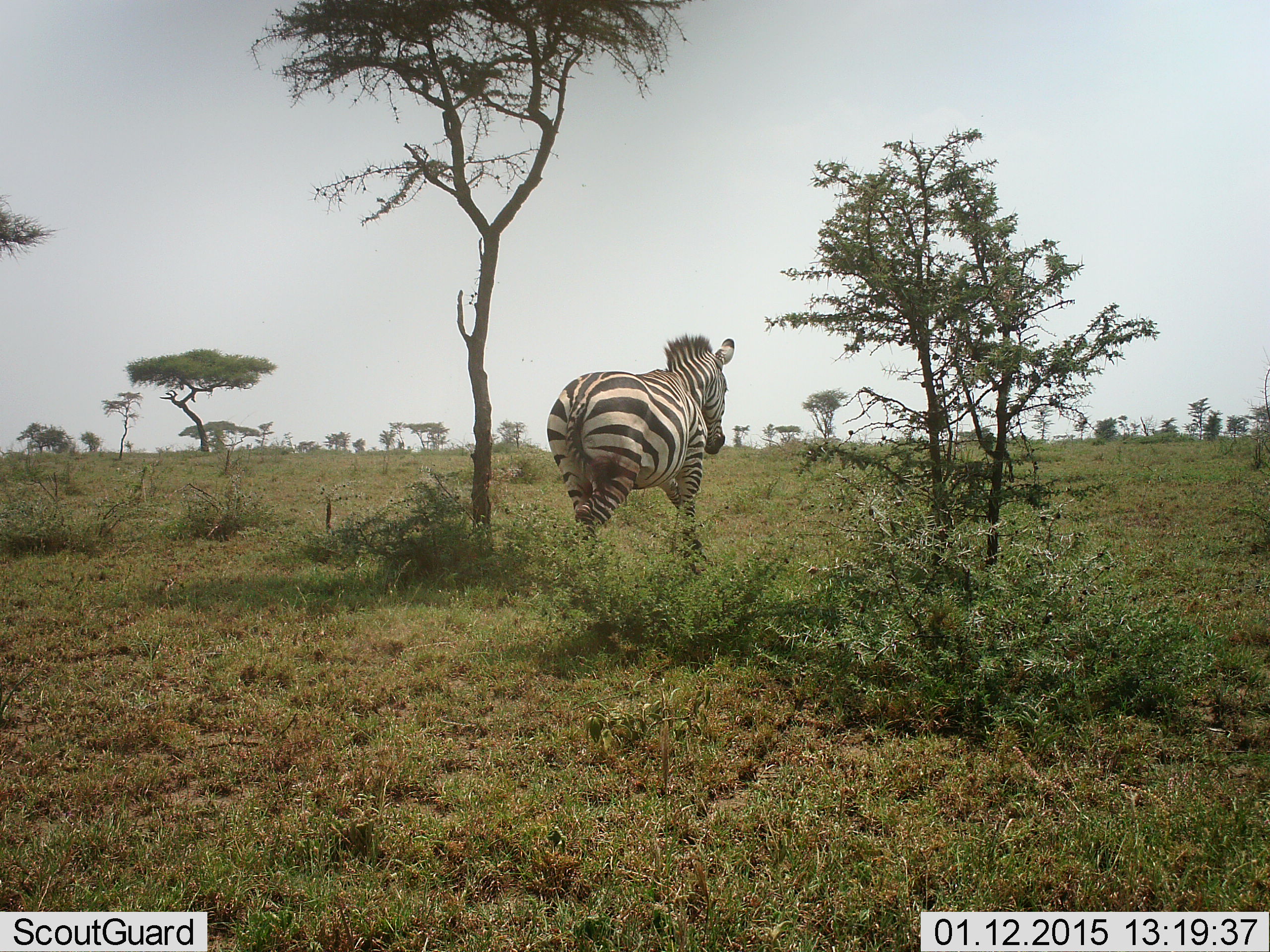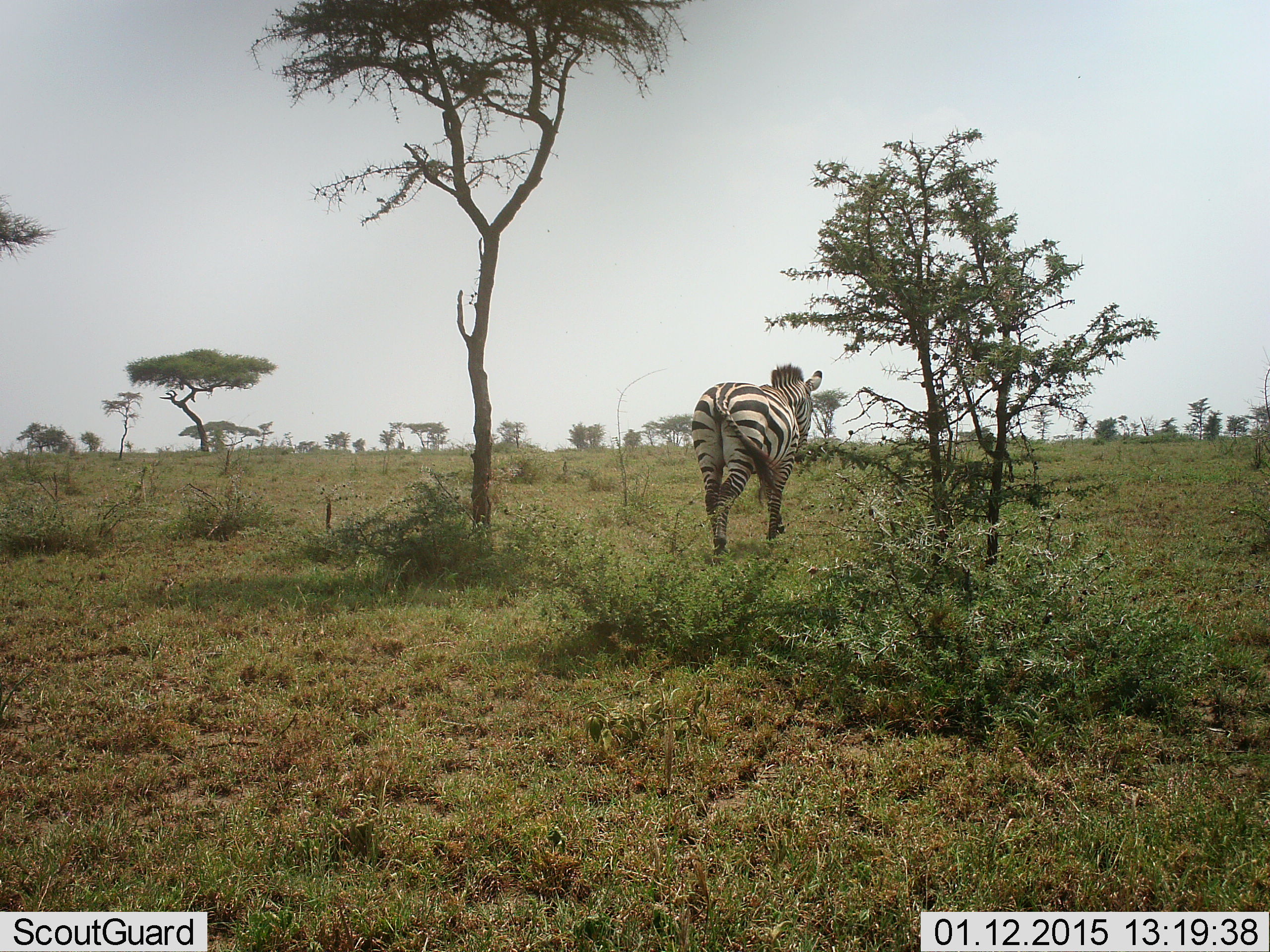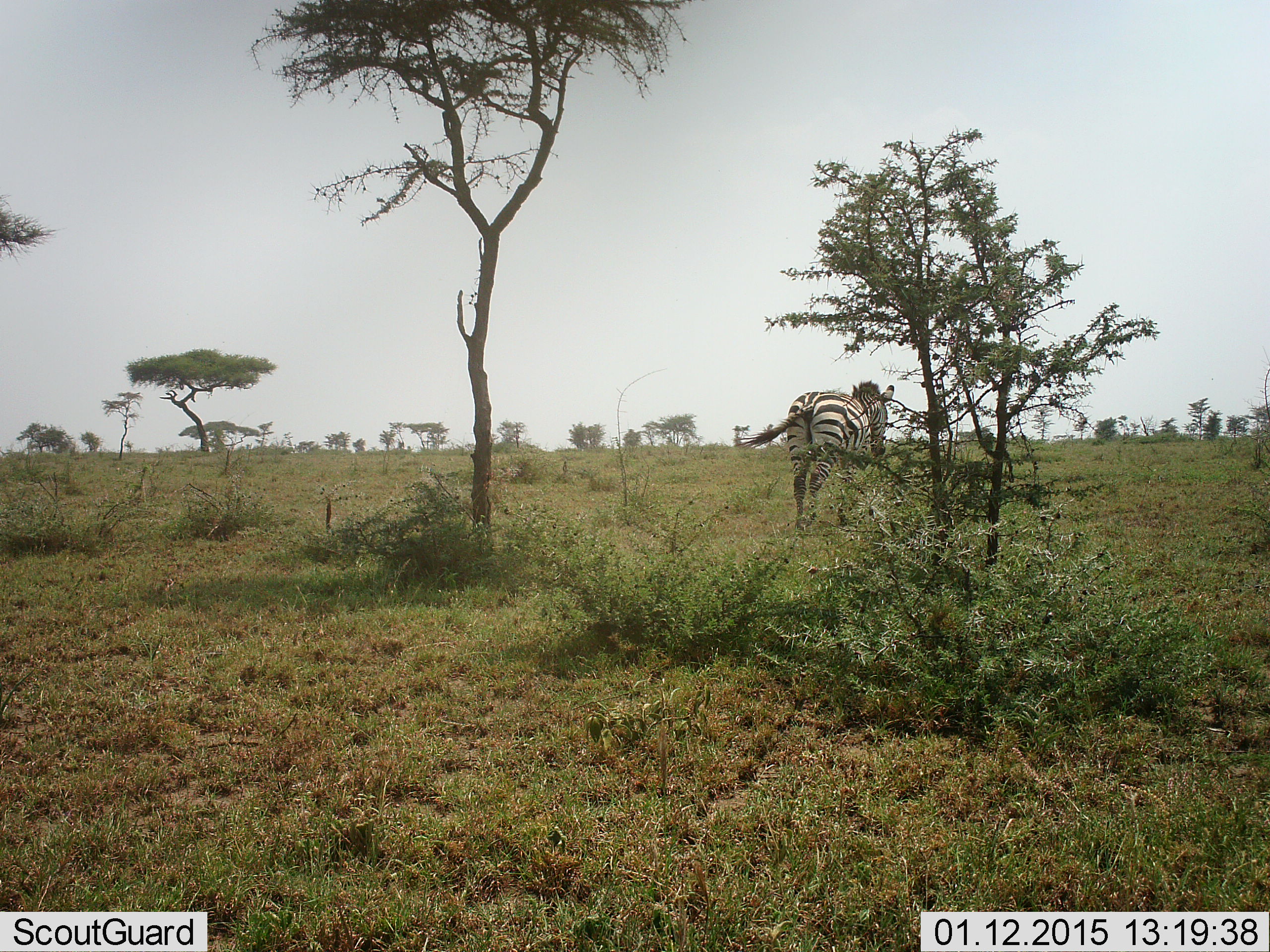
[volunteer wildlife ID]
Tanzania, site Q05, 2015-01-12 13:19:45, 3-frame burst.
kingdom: Animalia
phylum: Chordata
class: Mammalia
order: Perissodactyla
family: Equidae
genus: Equus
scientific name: Equus quagga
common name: plains zebra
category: zebra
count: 1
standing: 10%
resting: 0%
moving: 90%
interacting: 0%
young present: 0%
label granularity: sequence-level